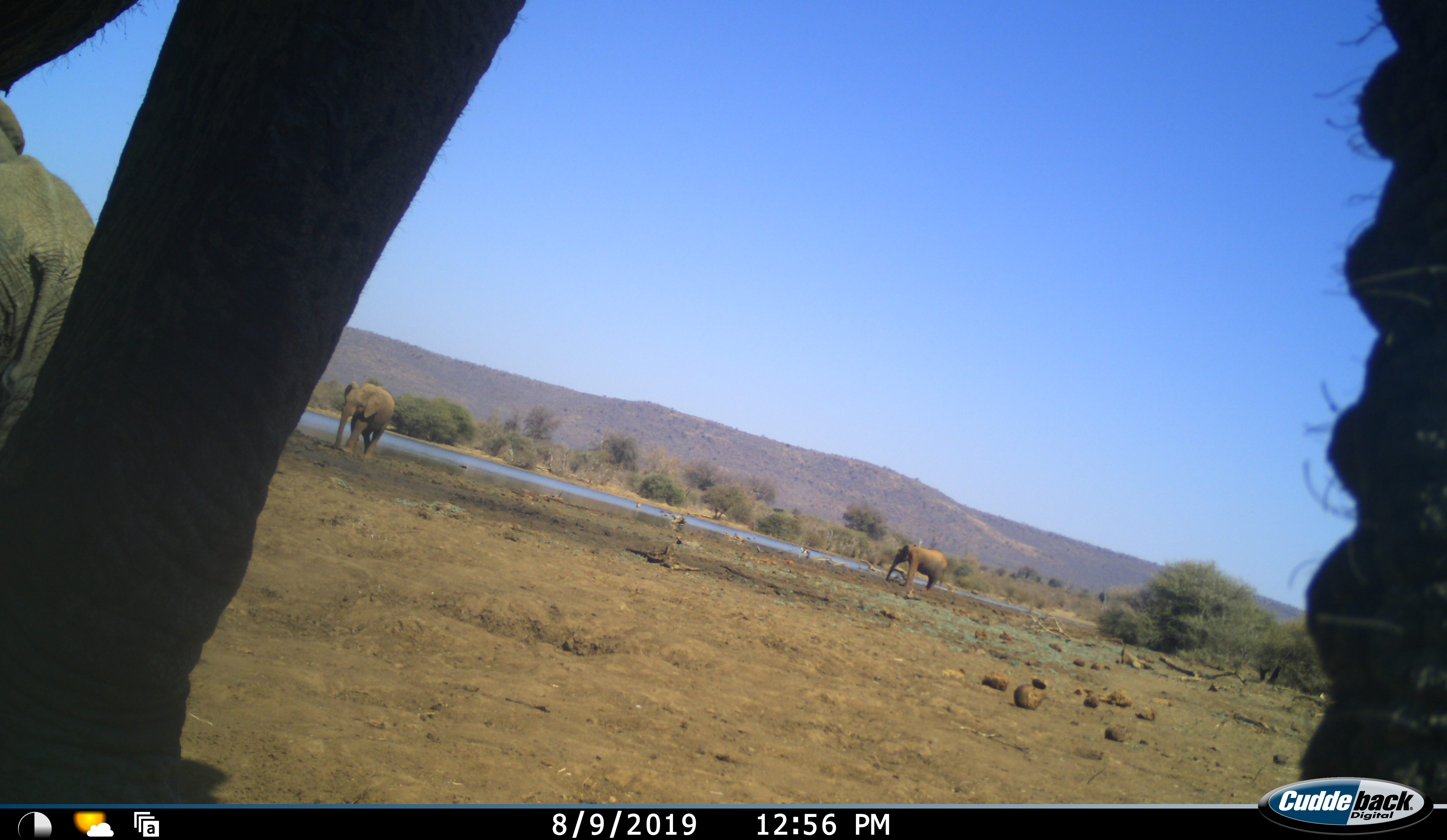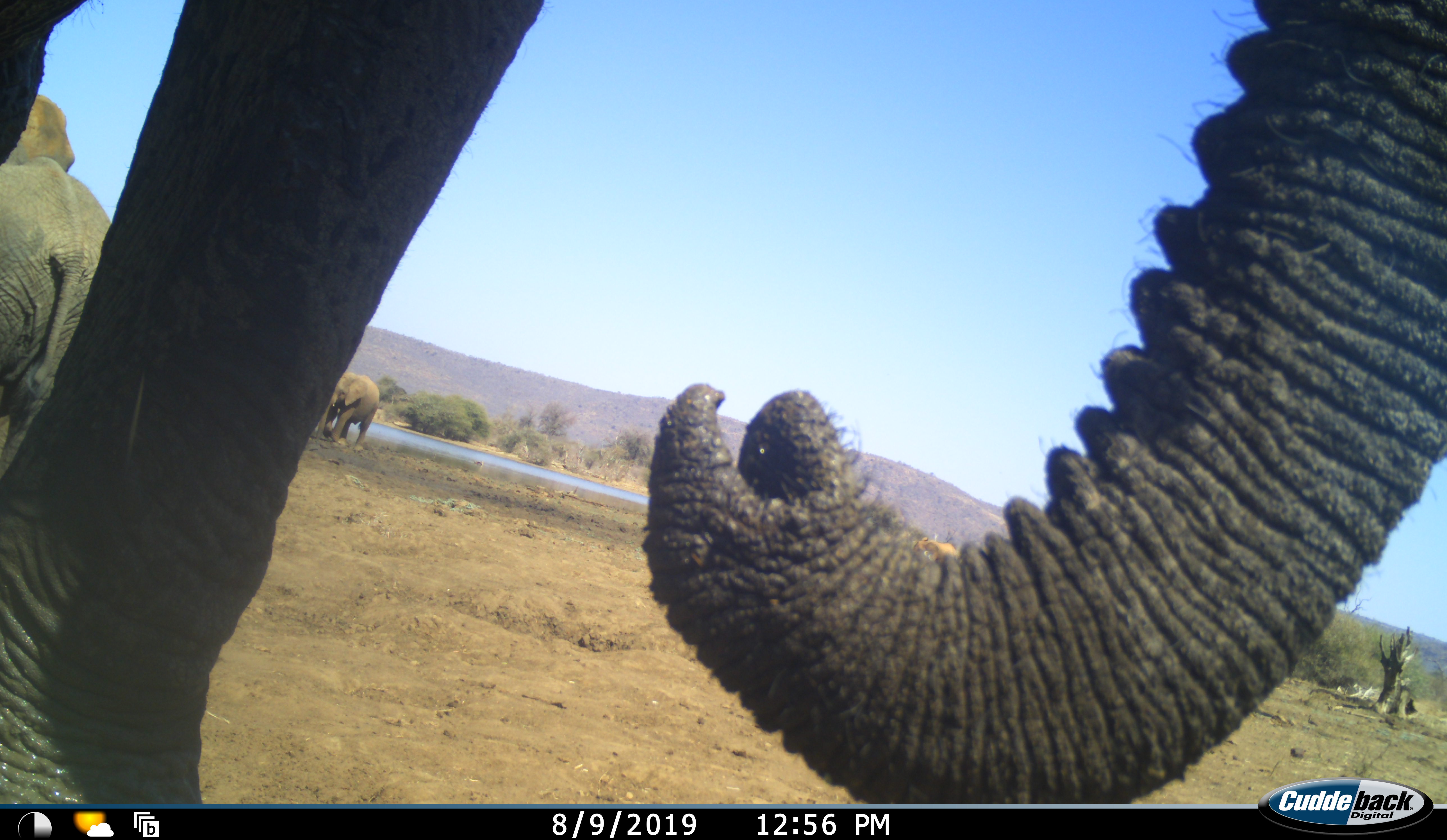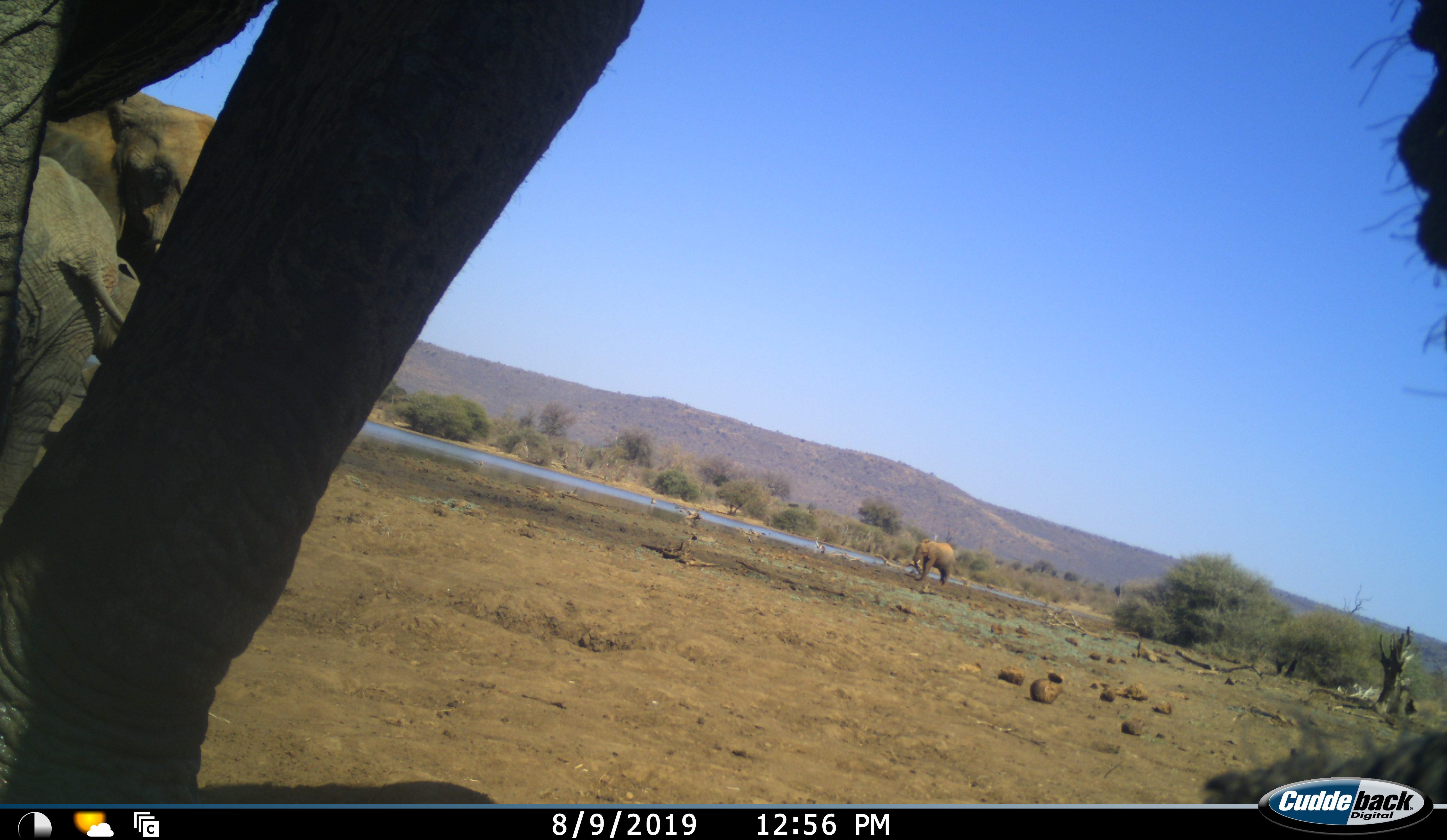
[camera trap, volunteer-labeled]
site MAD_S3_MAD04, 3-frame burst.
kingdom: Animalia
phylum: Chordata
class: Mammalia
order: Proboscidea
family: Elephantidae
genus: Loxodonta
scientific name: Loxodonta africana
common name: african bush elephant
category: elephant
Elephant (african bush elephant) (Loxodonta africana), count 5. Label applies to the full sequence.